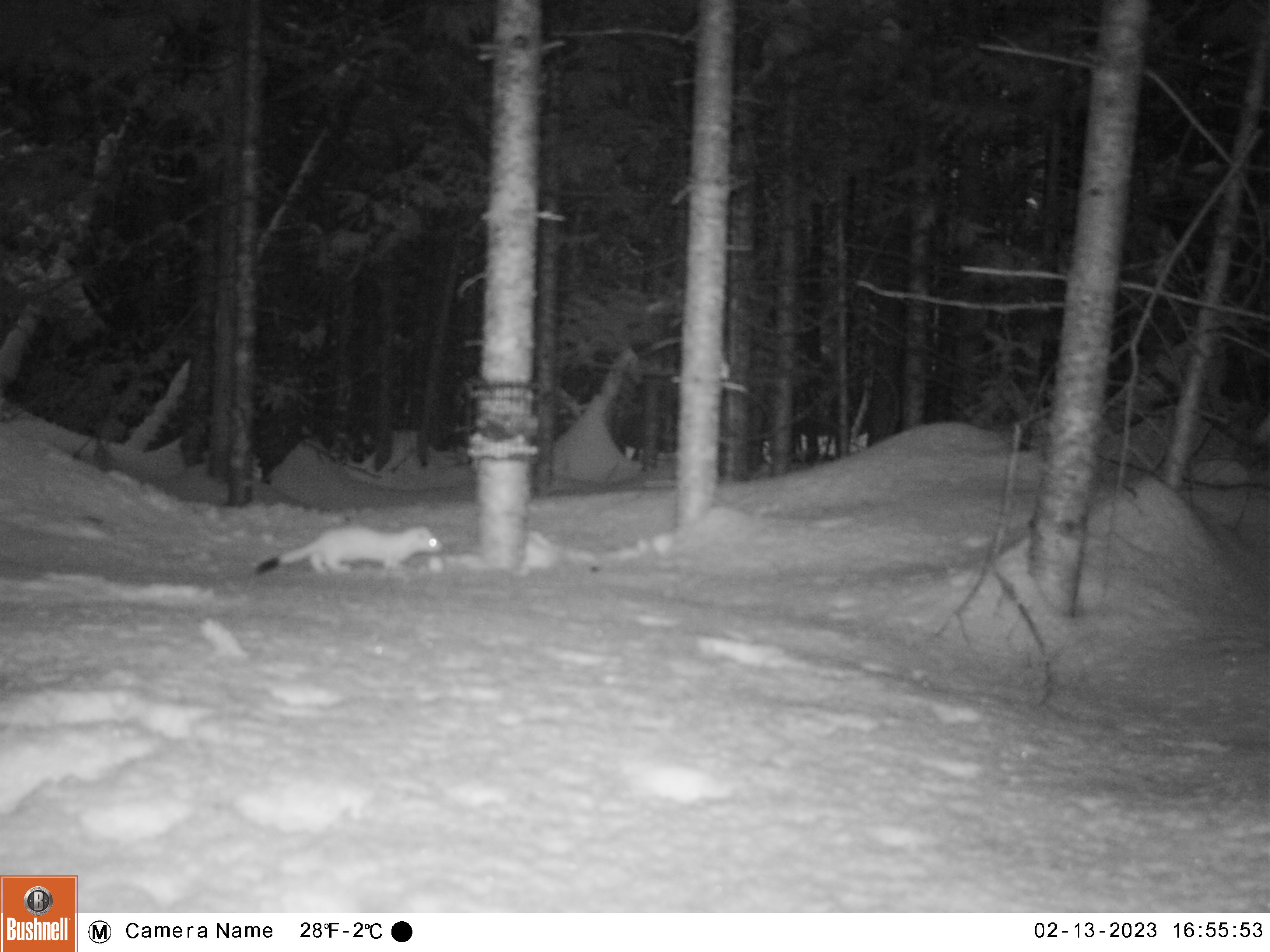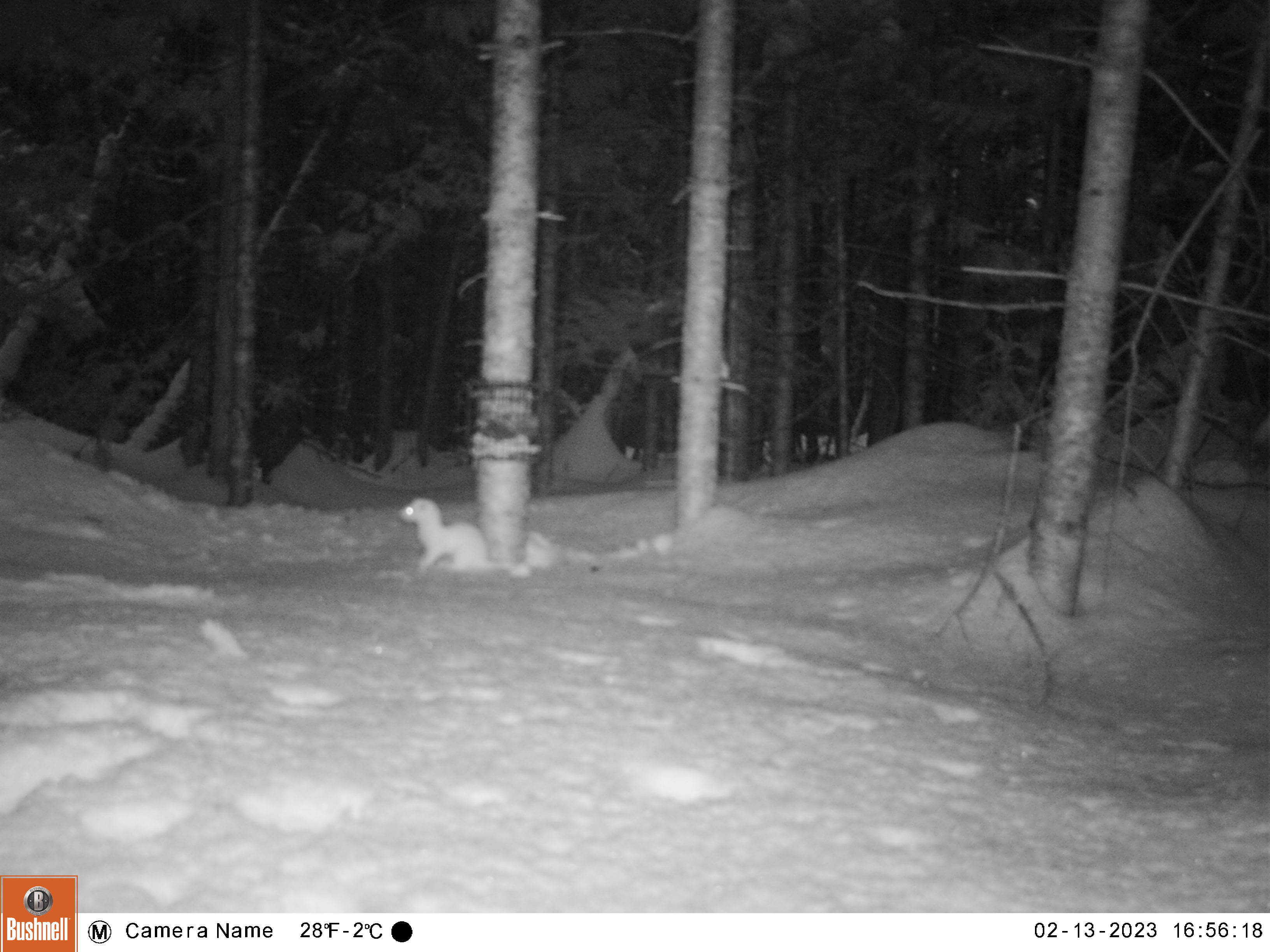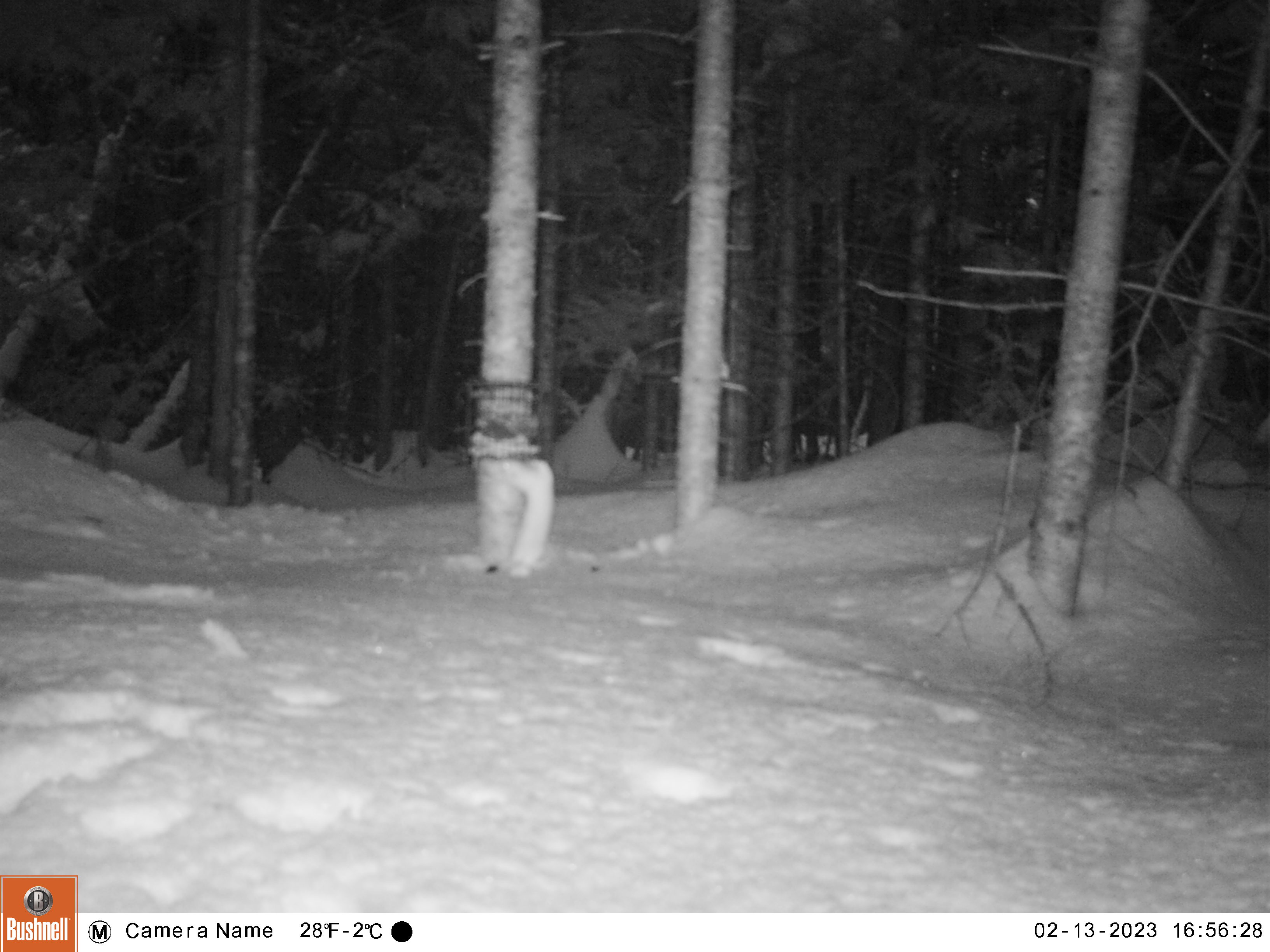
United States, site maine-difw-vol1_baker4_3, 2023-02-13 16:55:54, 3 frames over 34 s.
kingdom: Animalia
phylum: Chordata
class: Mammalia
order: Carnivora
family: Mustelidae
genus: Mustela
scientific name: Mustela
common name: weasel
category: weasel sp.